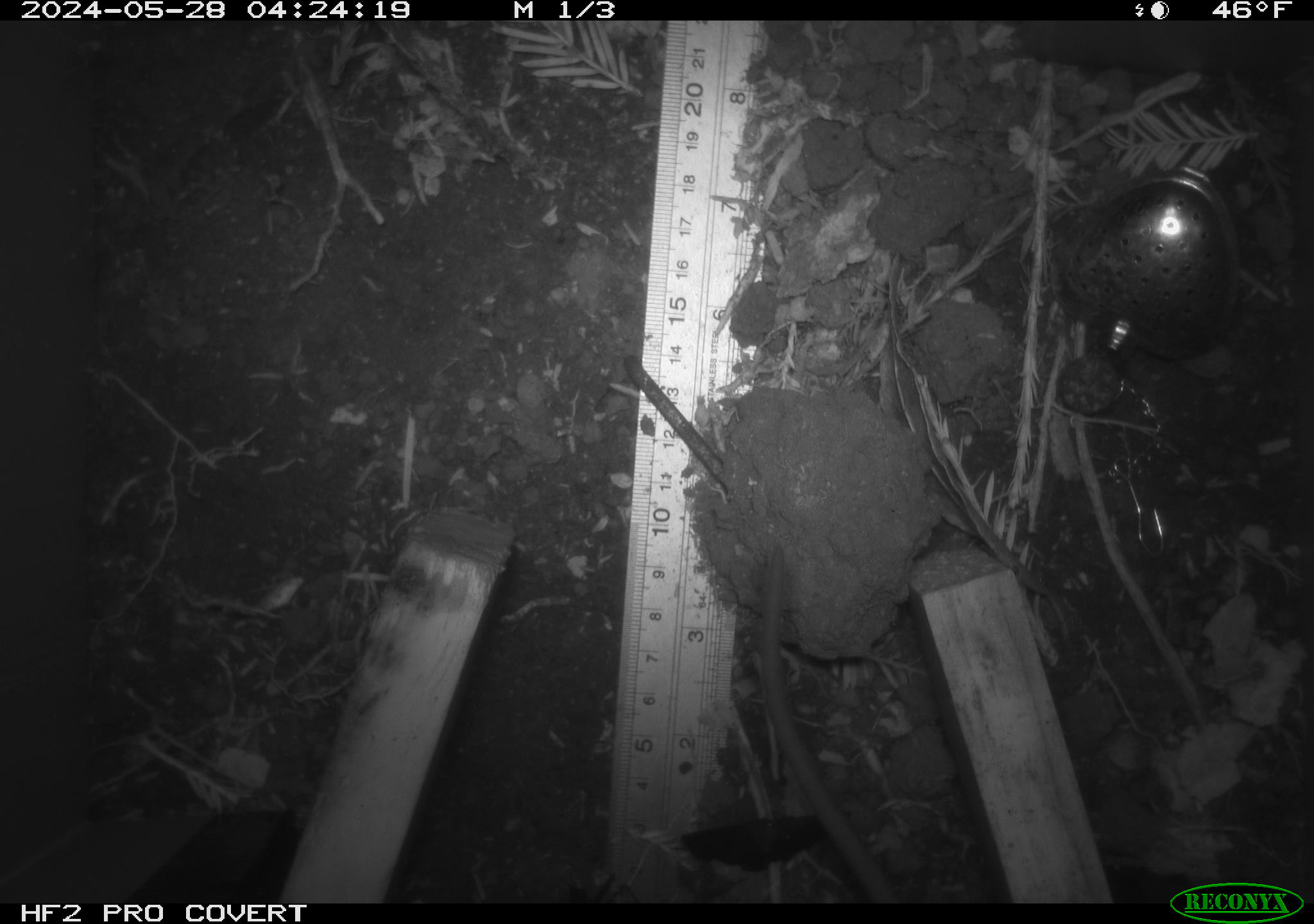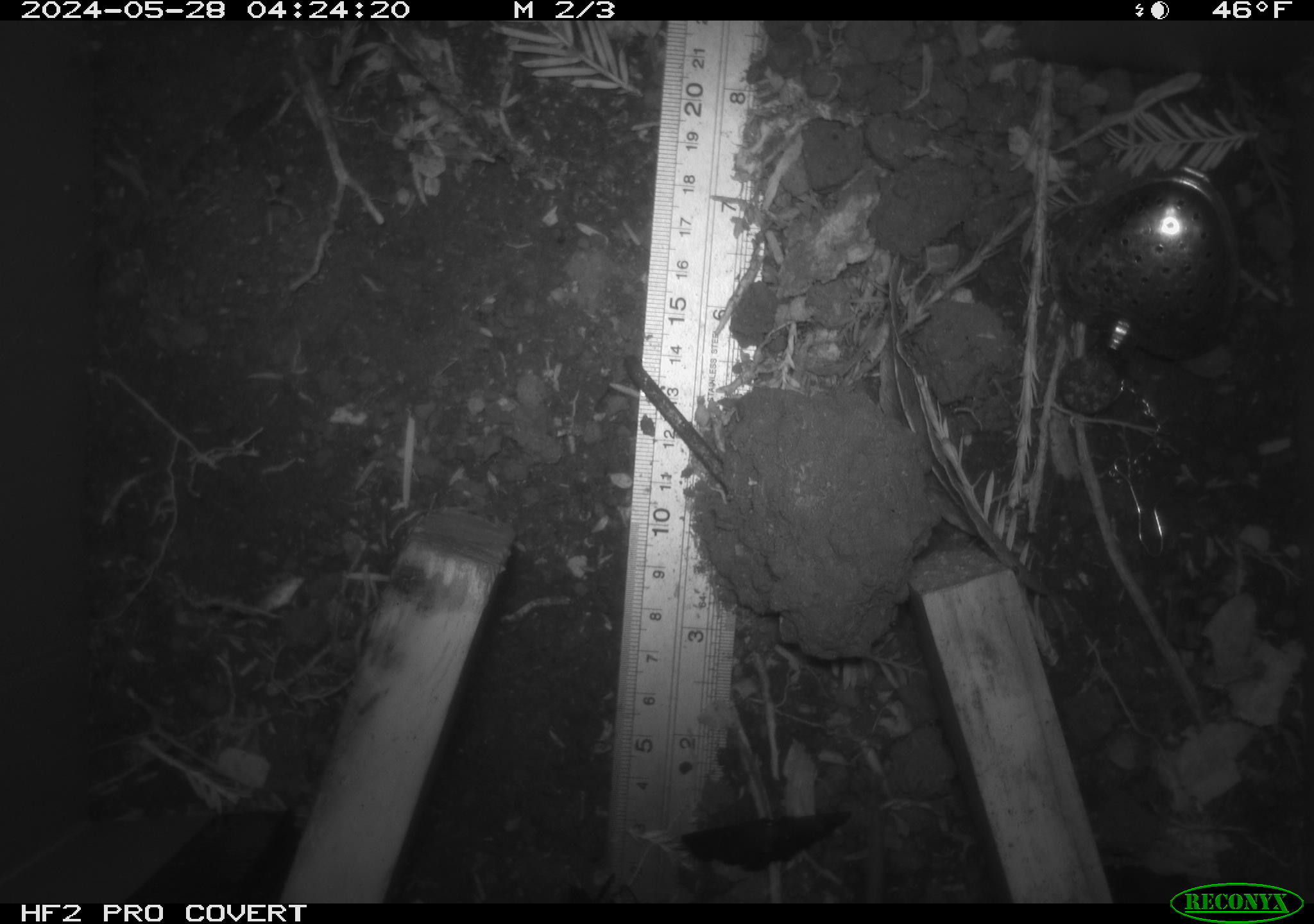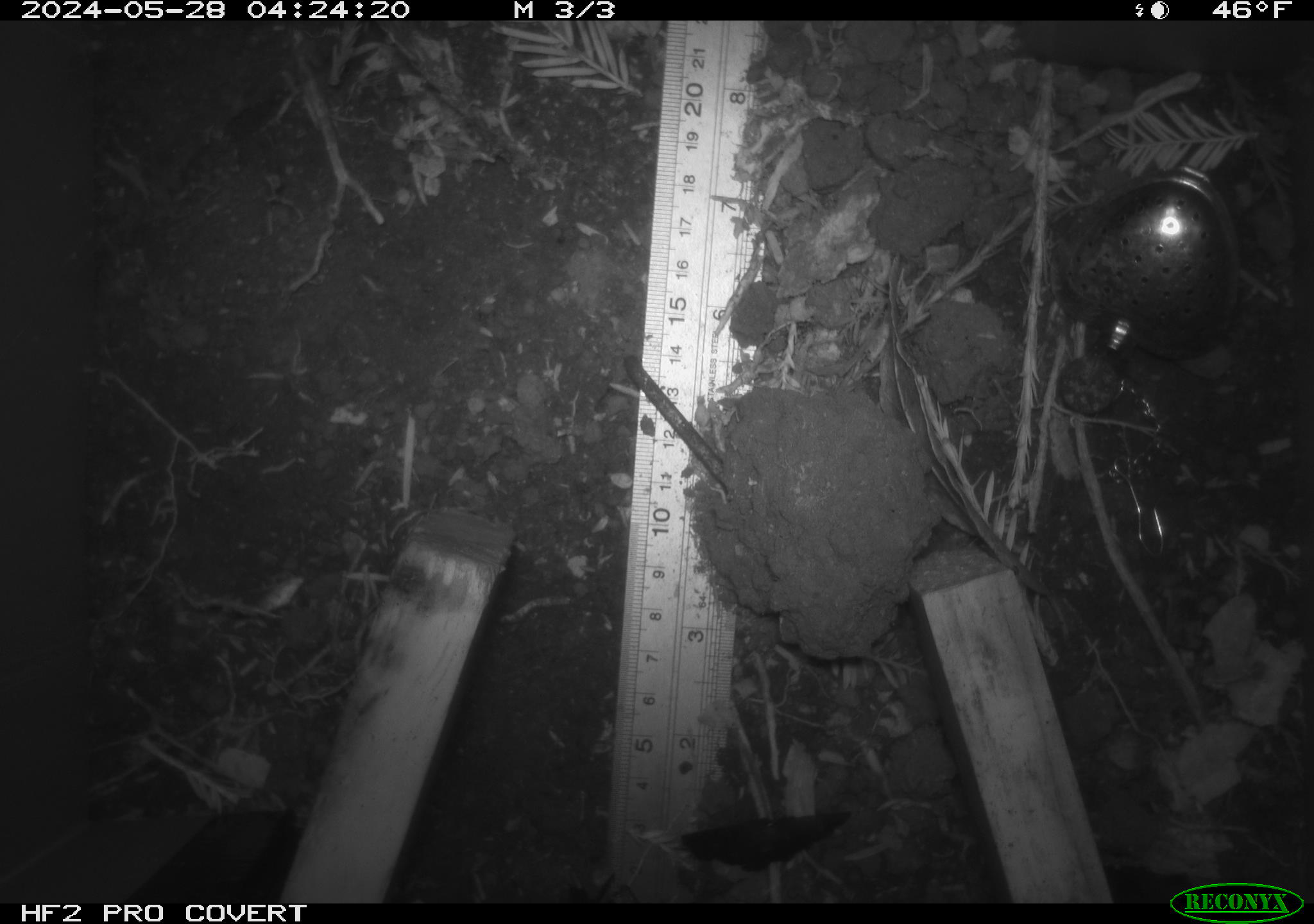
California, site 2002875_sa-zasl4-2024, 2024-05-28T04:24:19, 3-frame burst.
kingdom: Animalia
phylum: Chordata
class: Mammalia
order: Rodentia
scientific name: Rodentia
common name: rodent